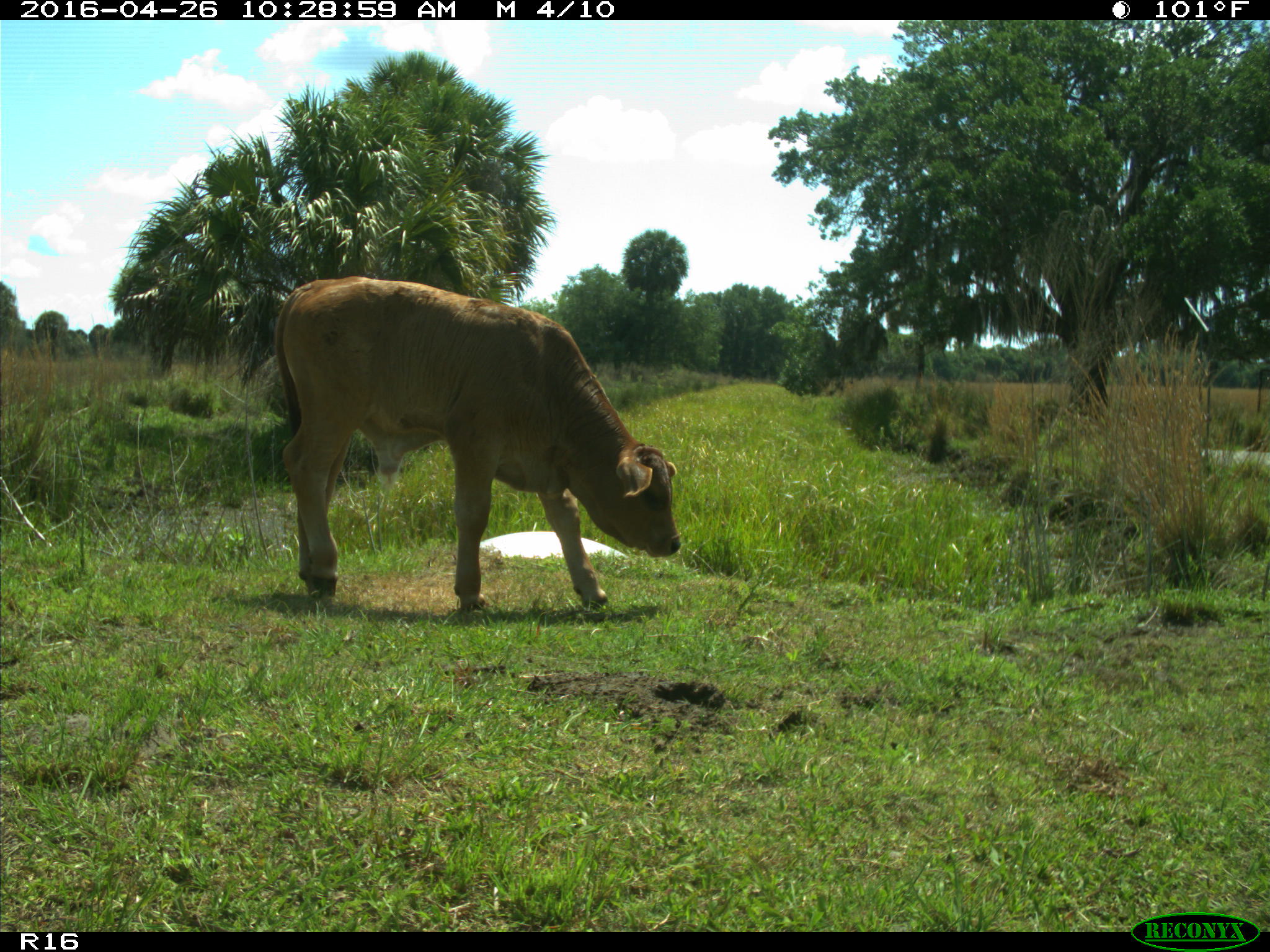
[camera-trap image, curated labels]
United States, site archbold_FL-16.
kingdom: Animalia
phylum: Chordata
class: Mammalia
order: Artiodactyla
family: Bovidae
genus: Bos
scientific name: Bos taurus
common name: domestic cow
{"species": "Bos taurus (domestic cow)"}